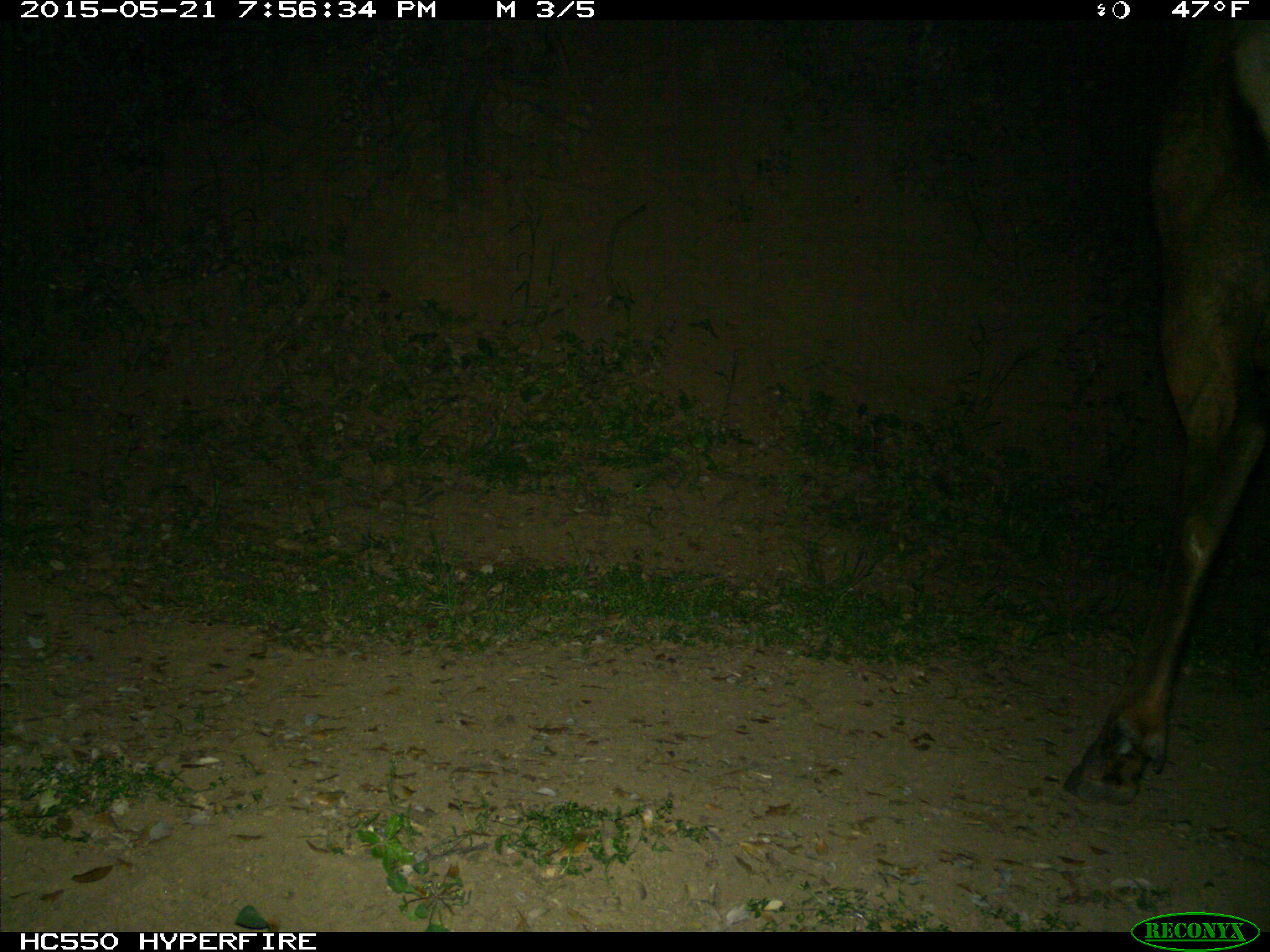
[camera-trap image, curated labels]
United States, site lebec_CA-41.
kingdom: Animalia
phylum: Chordata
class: Mammalia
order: Artiodactyla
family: Cervidae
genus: Cervus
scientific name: Cervus canadensis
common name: elk